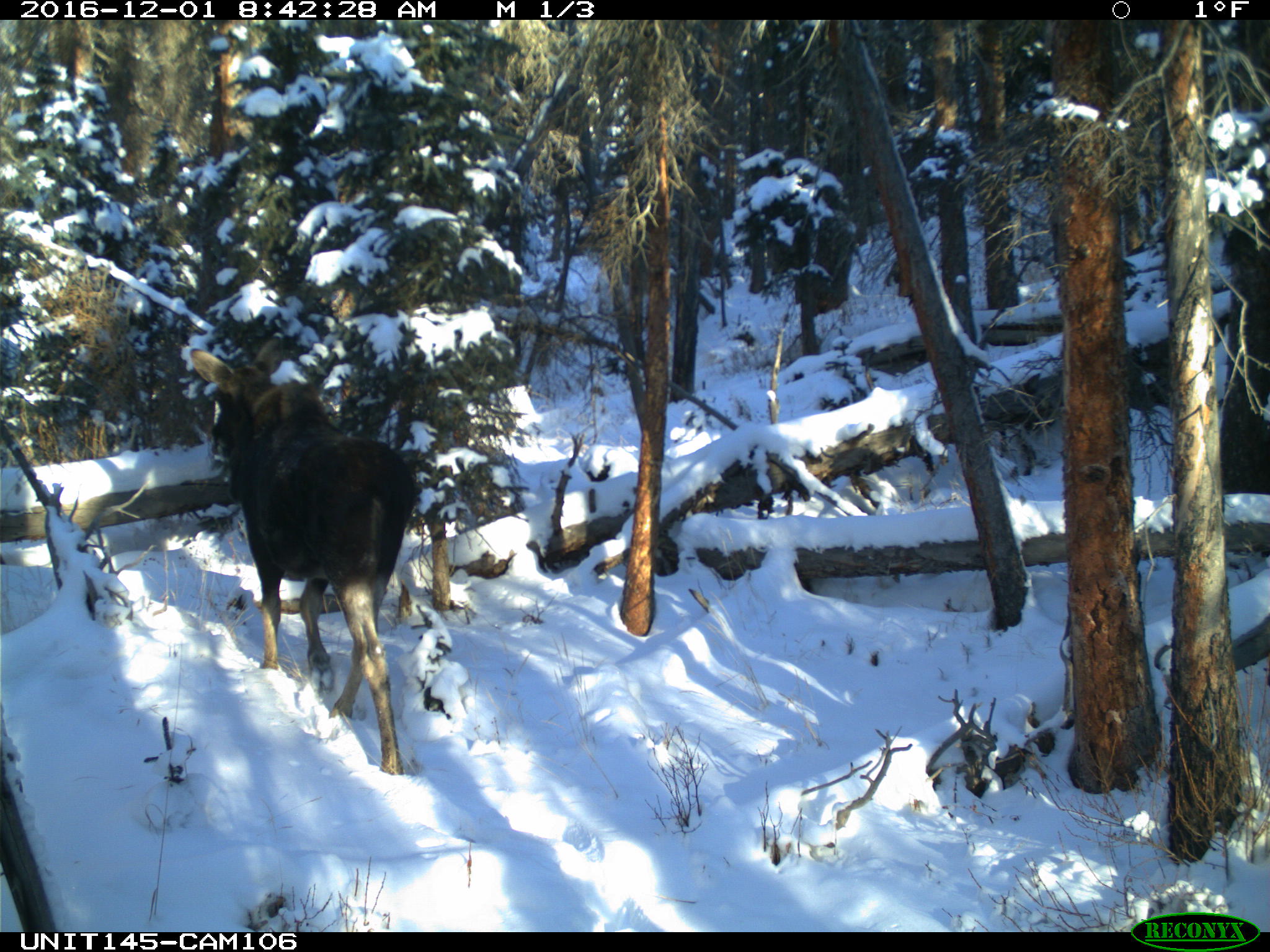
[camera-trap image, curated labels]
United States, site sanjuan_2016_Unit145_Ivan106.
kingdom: Animalia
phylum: Chordata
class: Mammalia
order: Artiodactyla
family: Cervidae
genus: Alces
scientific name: Alces alces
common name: moose